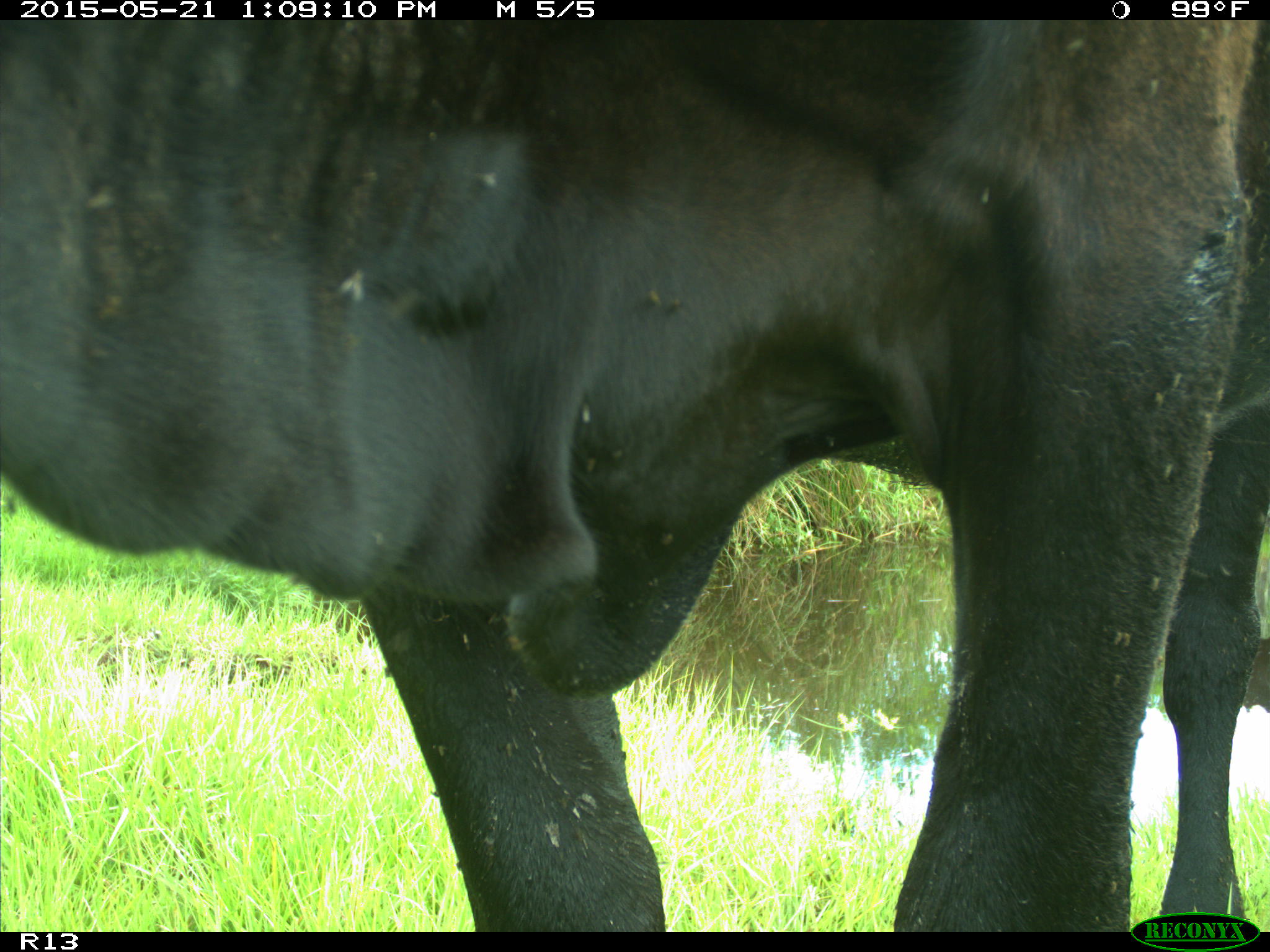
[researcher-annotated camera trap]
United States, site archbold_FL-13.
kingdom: Animalia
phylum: Chordata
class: Mammalia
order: Artiodactyla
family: Bovidae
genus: Bos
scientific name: Bos taurus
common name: domestic cow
Bos taurus (domestic cow).